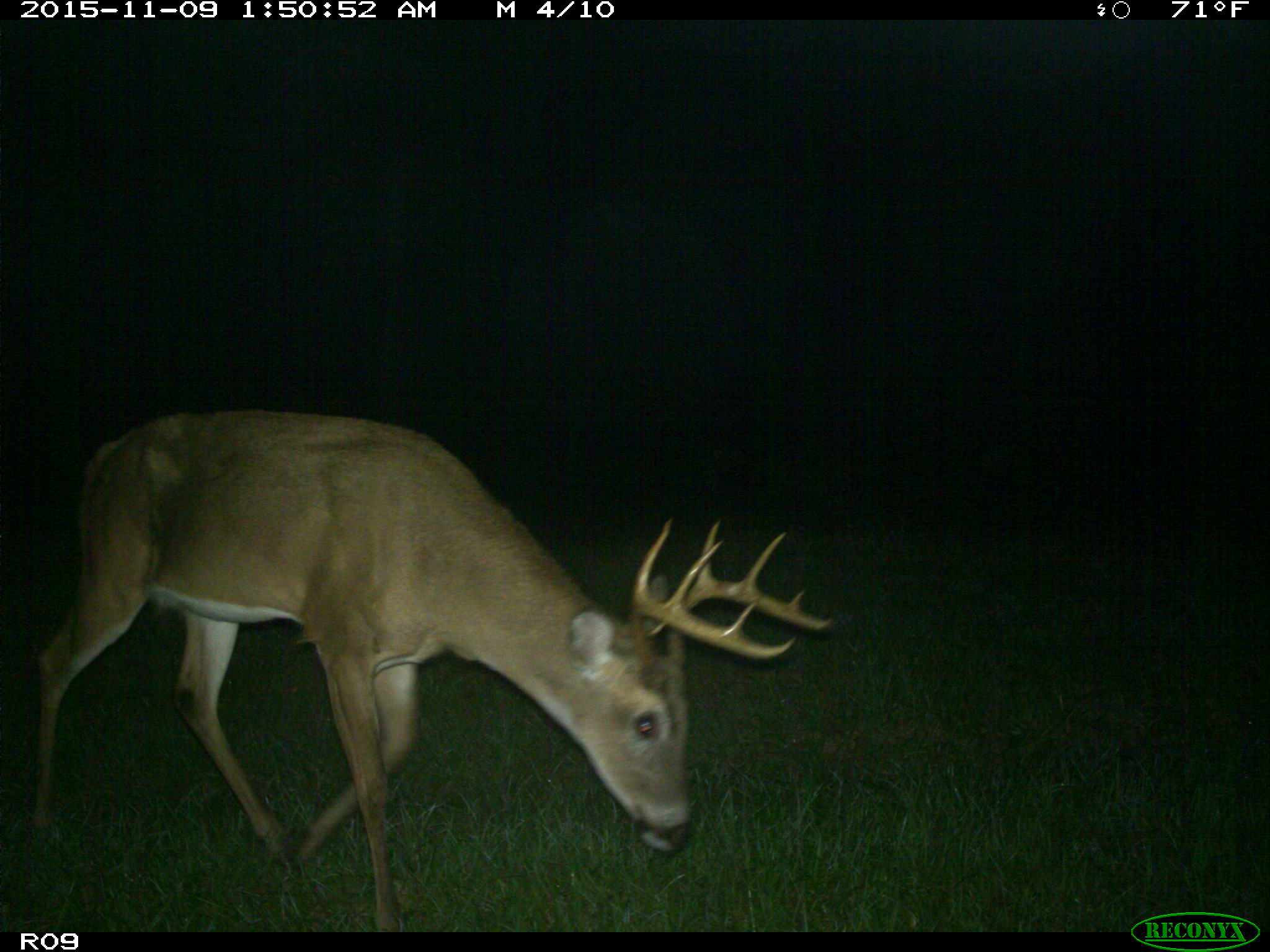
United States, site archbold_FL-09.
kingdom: Animalia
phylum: Chordata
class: Mammalia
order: Artiodactyla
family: Cervidae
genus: Odocoileus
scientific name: Odocoileus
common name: deer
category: unidentified deer